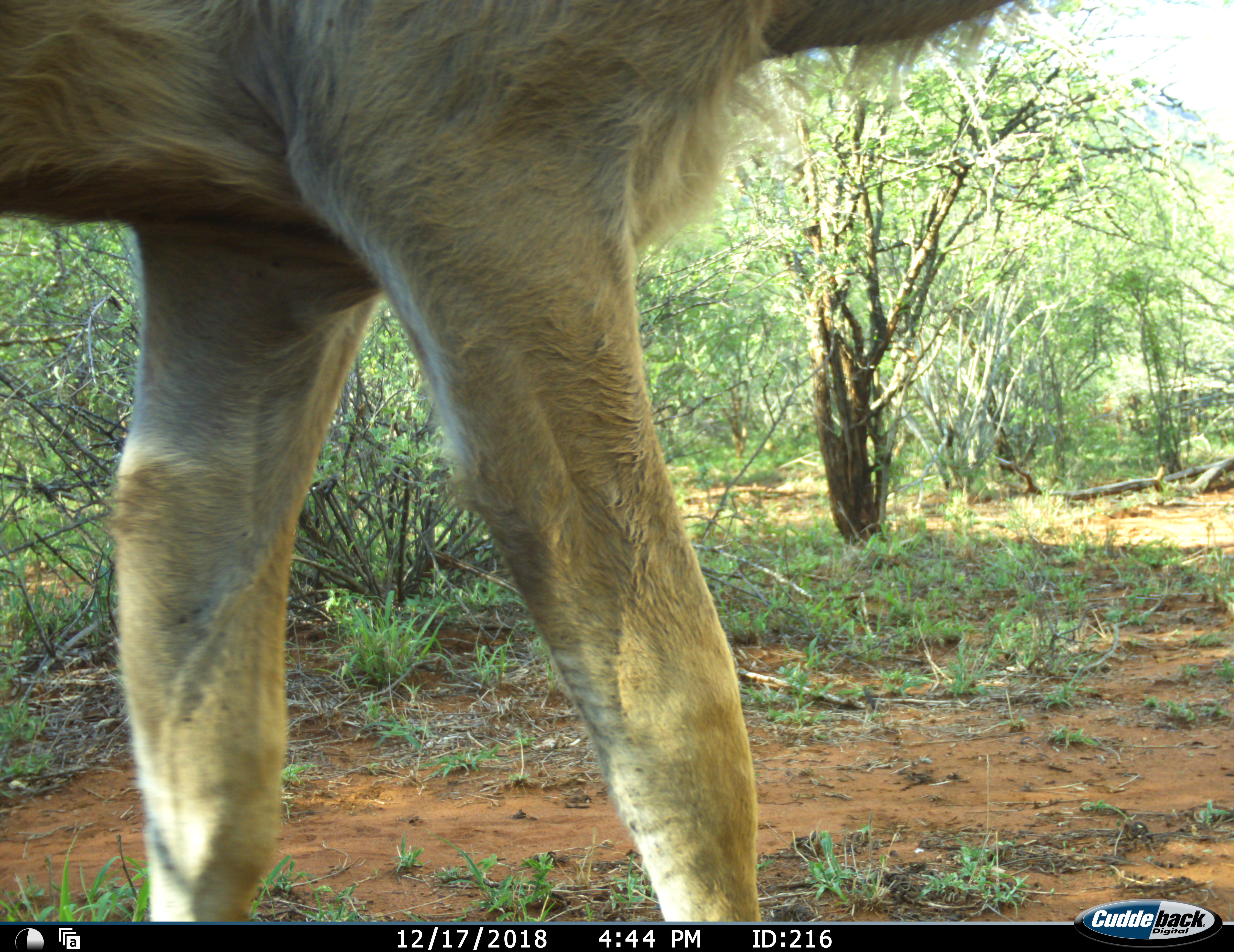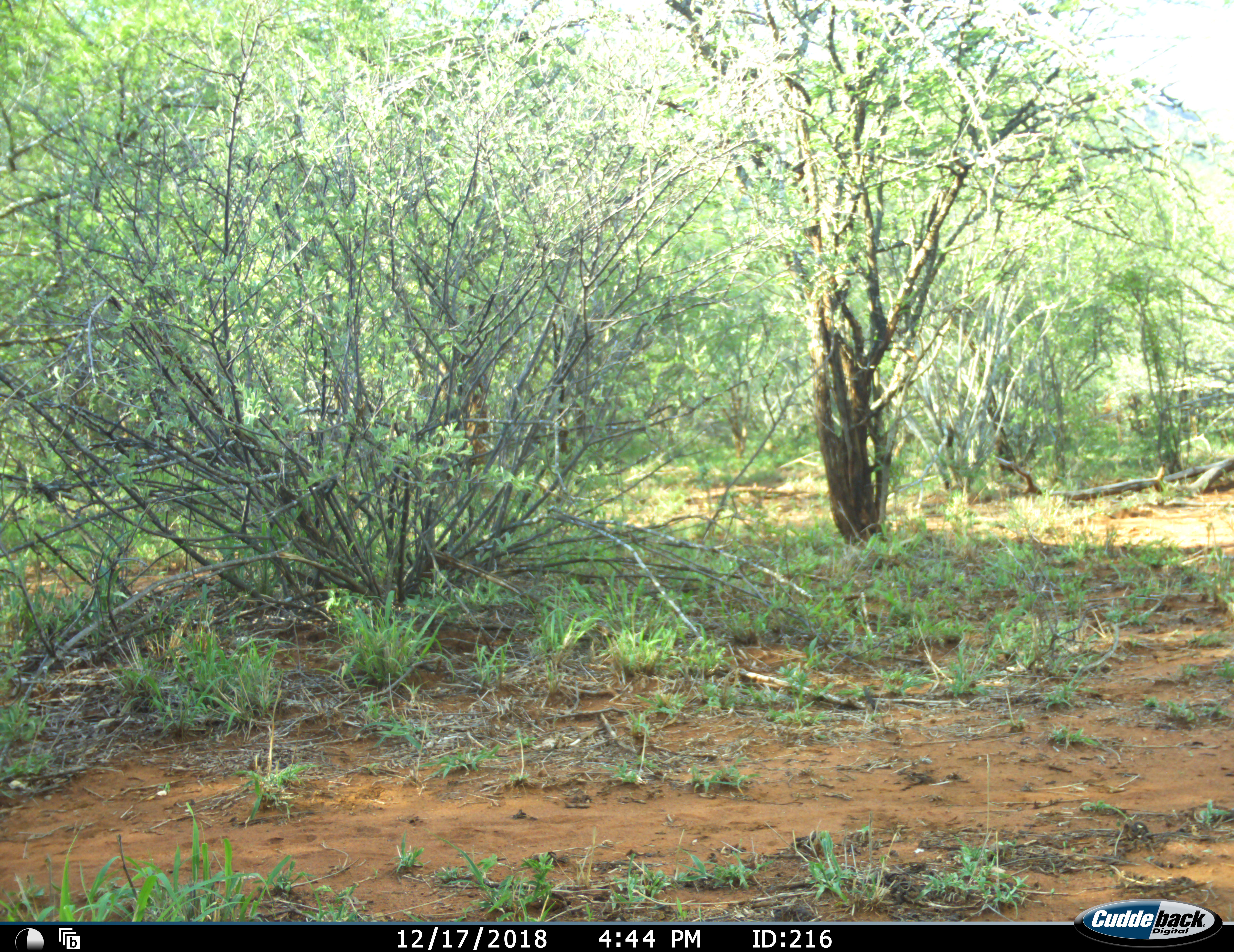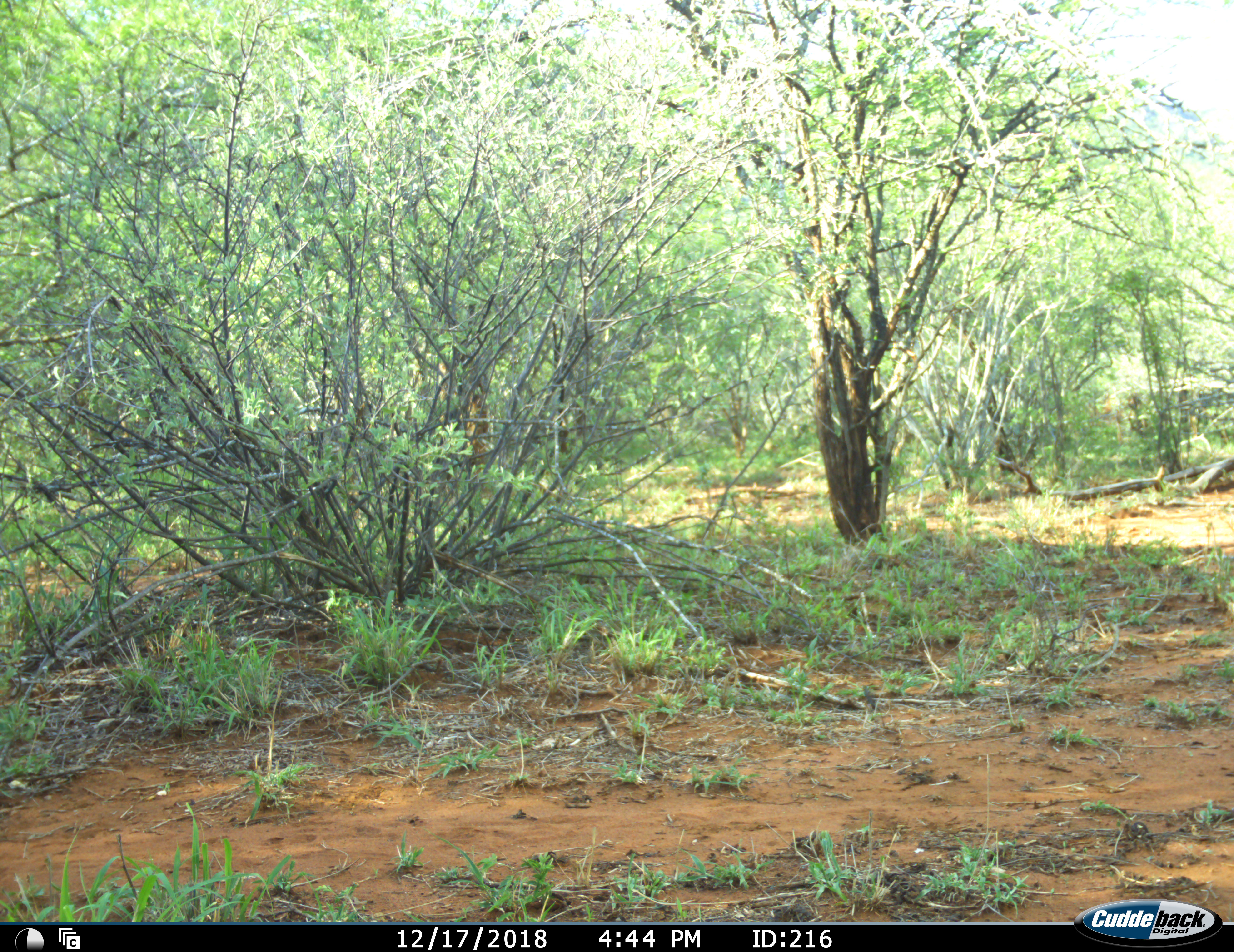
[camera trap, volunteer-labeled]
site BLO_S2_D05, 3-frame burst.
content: unidentified animal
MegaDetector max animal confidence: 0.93